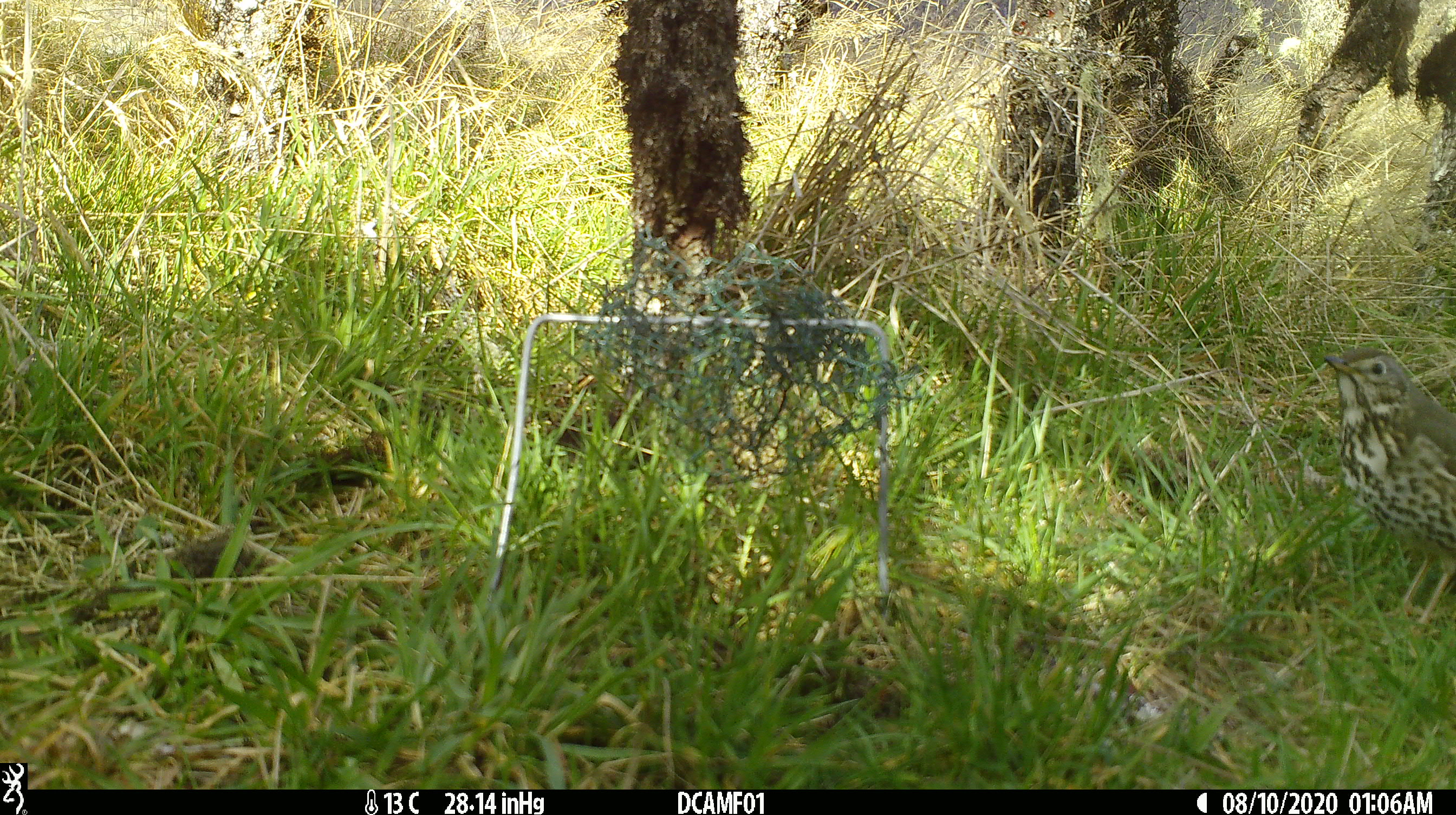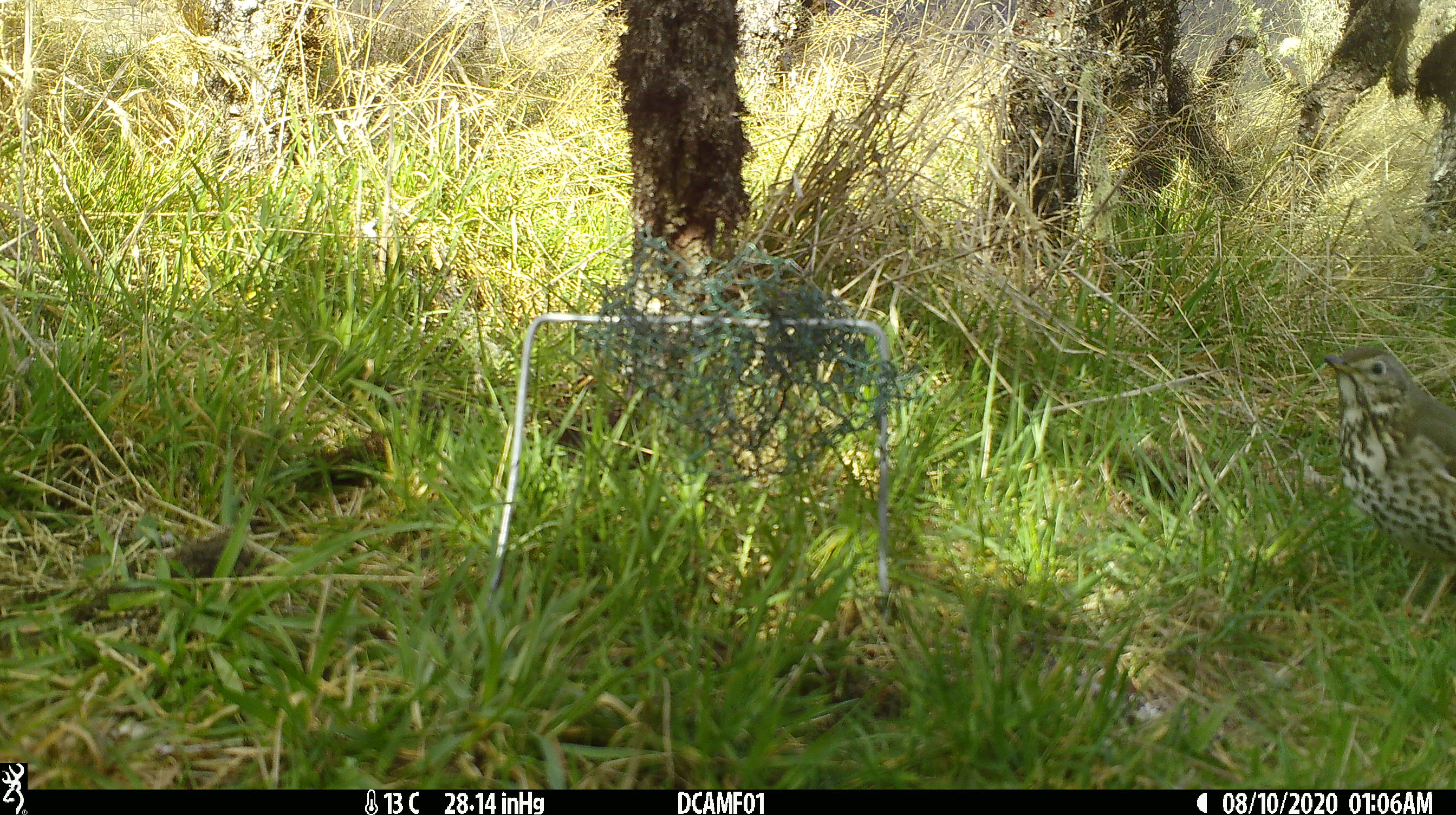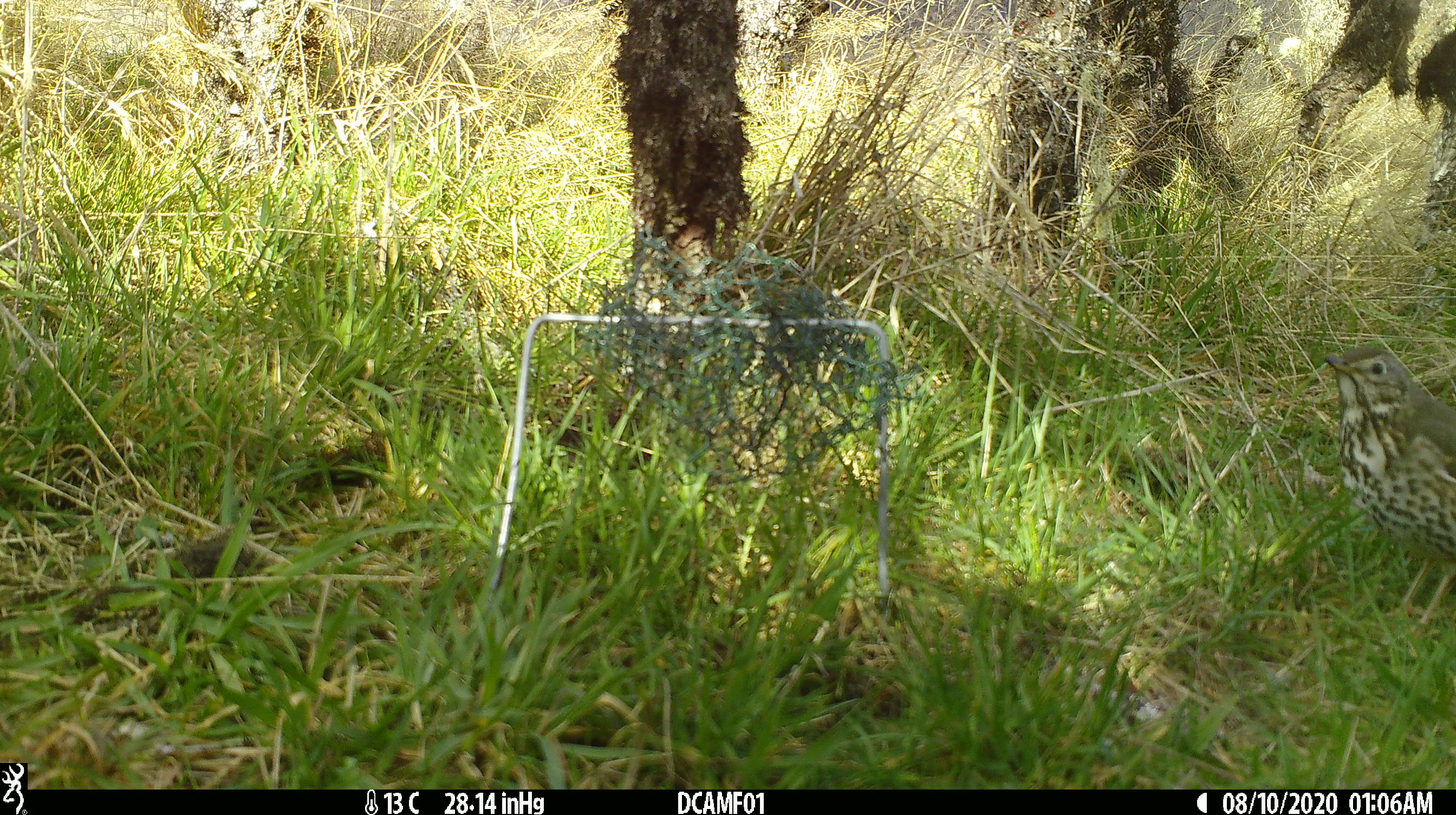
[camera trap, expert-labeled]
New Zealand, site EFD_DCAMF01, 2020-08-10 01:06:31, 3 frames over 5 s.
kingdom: Animalia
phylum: Chordata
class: Aves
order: Passeriformes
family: Turdidae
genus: Turdus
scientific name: Turdus philomelos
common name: song thrush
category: thrush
Thrush (song thrush) (Turdus philomelos).